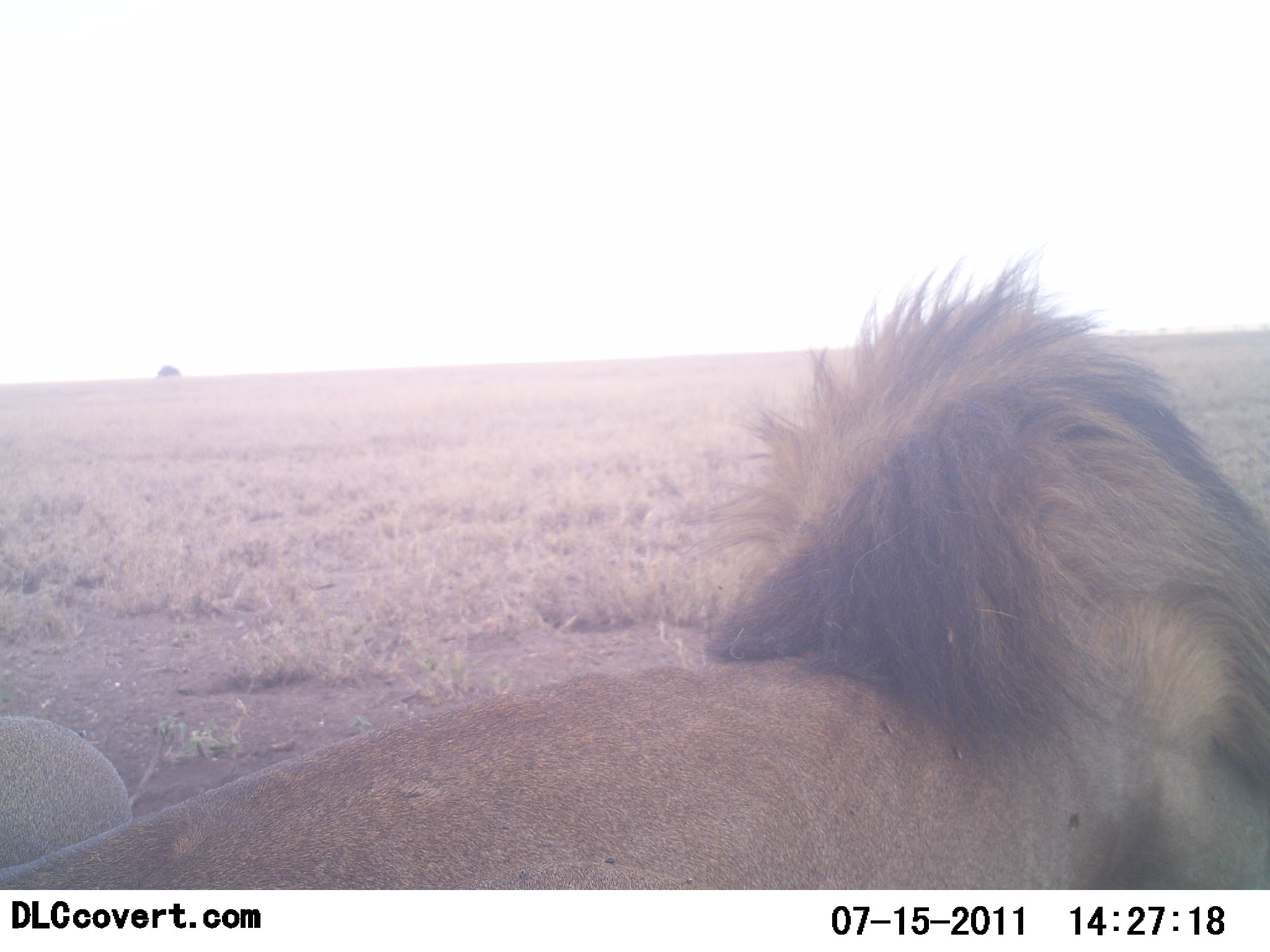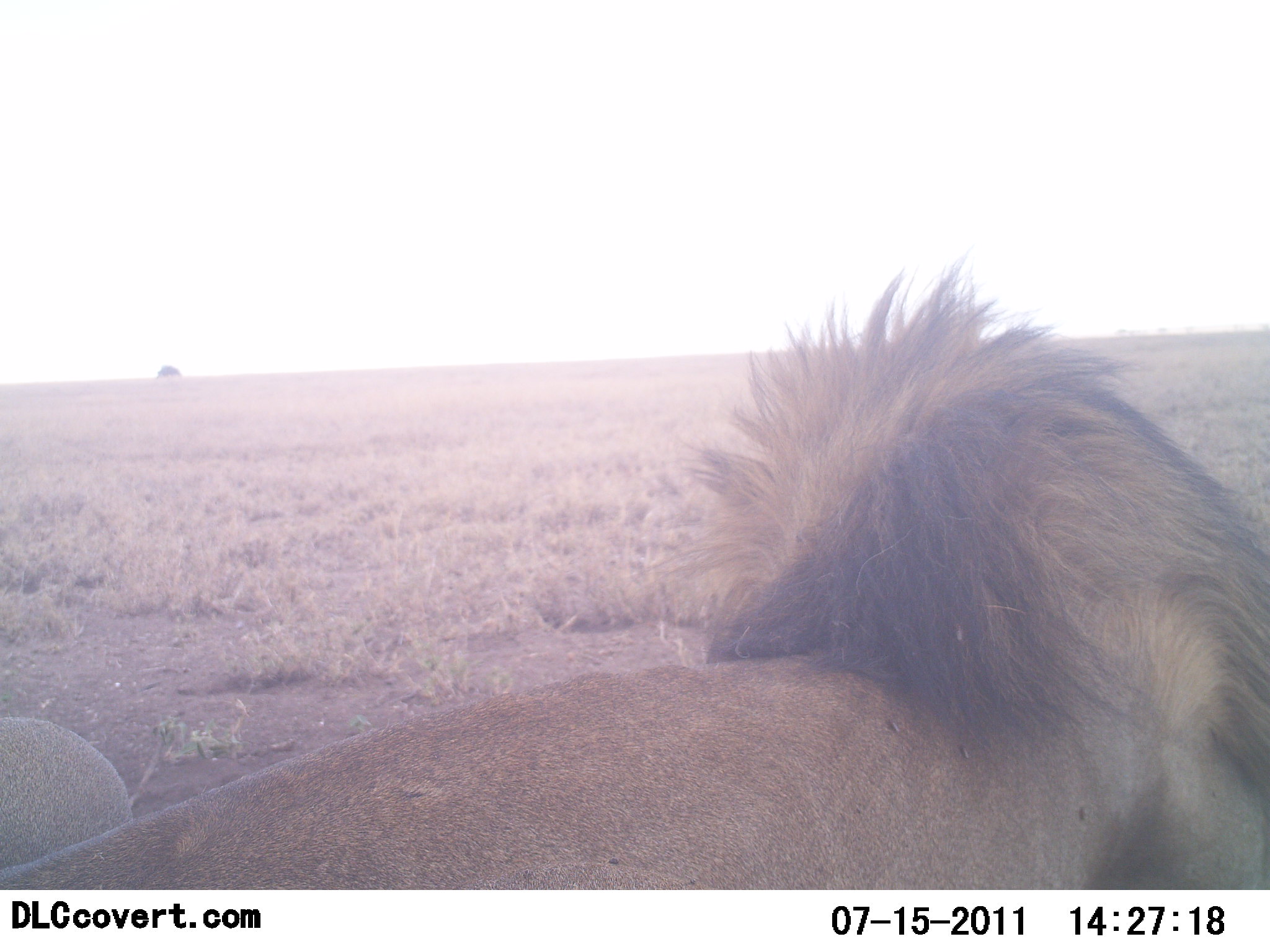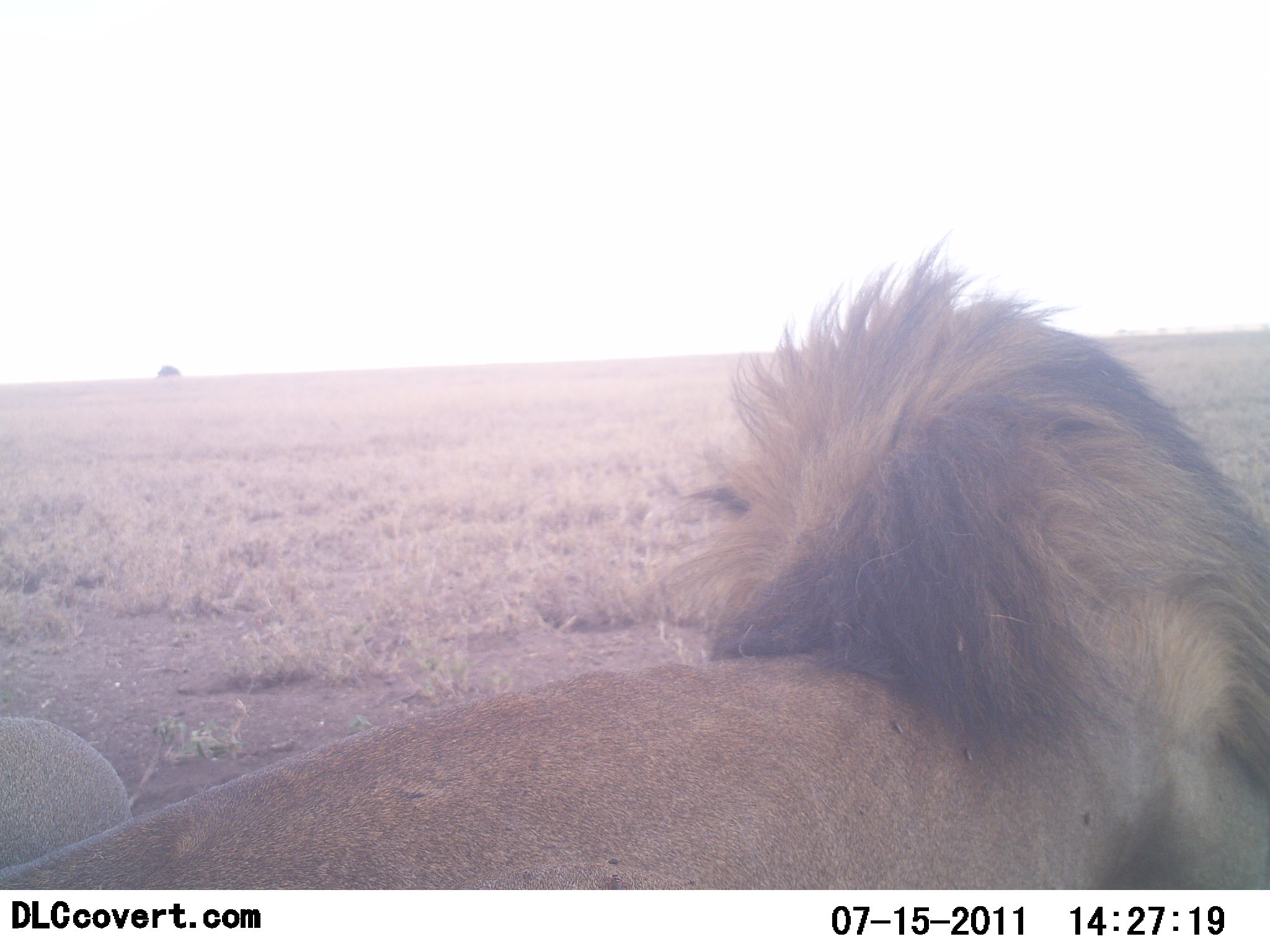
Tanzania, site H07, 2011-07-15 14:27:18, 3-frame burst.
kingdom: Animalia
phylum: Chordata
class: Mammalia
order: Carnivora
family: Felidae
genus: Panthera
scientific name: Panthera leo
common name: lion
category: lionmale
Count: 1.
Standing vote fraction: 0%.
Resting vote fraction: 100%.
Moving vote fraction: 0%.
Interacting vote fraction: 0%.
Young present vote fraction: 0%.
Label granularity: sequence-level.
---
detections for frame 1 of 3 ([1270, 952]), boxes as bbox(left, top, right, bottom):
animal: bbox(1, 248, 1270, 891)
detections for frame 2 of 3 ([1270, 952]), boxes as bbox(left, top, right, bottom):
animal: bbox(1, 251, 1270, 891)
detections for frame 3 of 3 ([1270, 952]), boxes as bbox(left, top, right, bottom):
animal: bbox(1, 227, 1270, 891)